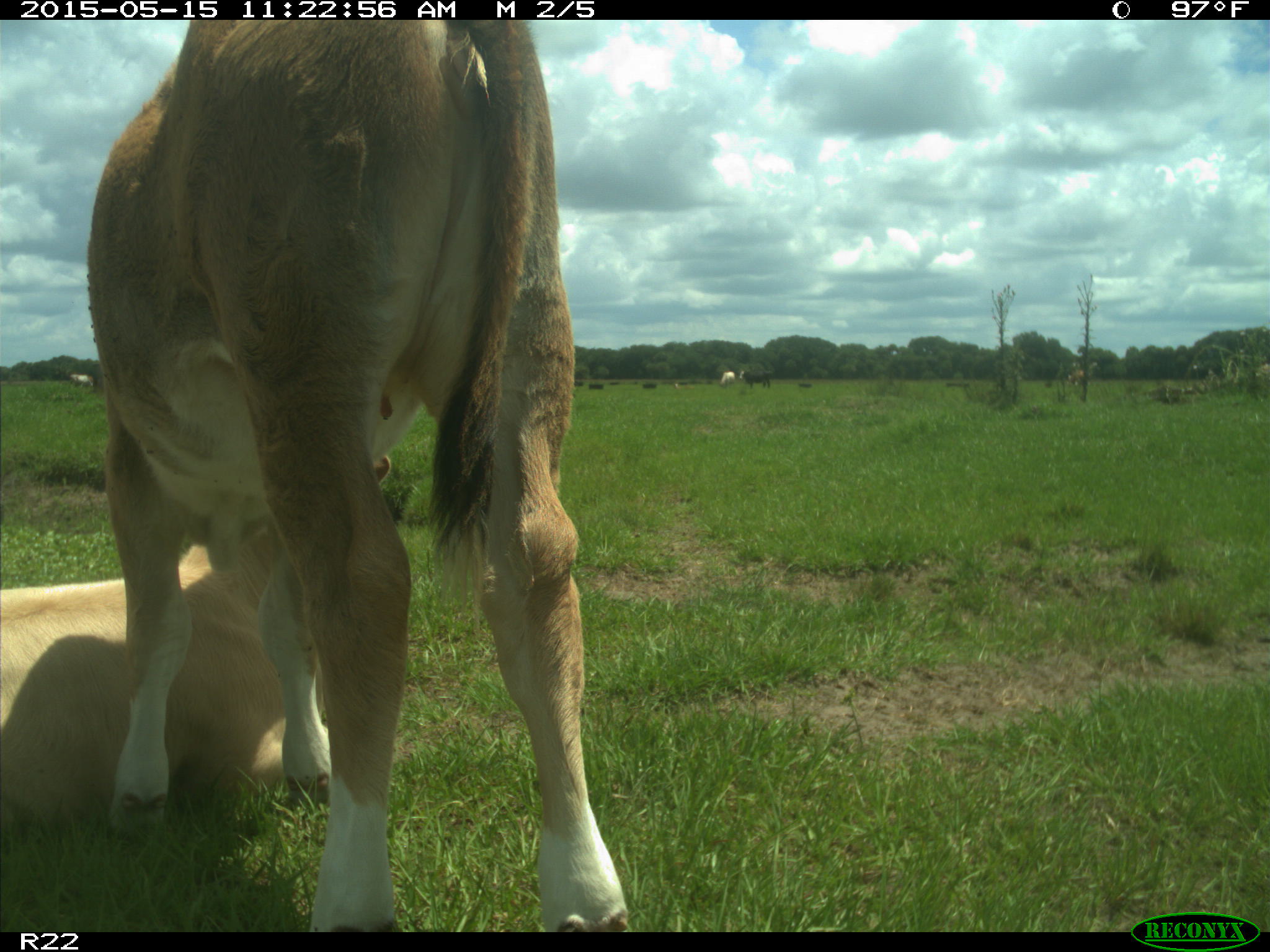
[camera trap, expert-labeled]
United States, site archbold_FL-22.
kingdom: Animalia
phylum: Chordata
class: Mammalia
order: Artiodactyla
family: Bovidae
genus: Bos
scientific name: Bos taurus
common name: domestic cow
Bos taurus (domestic cow).